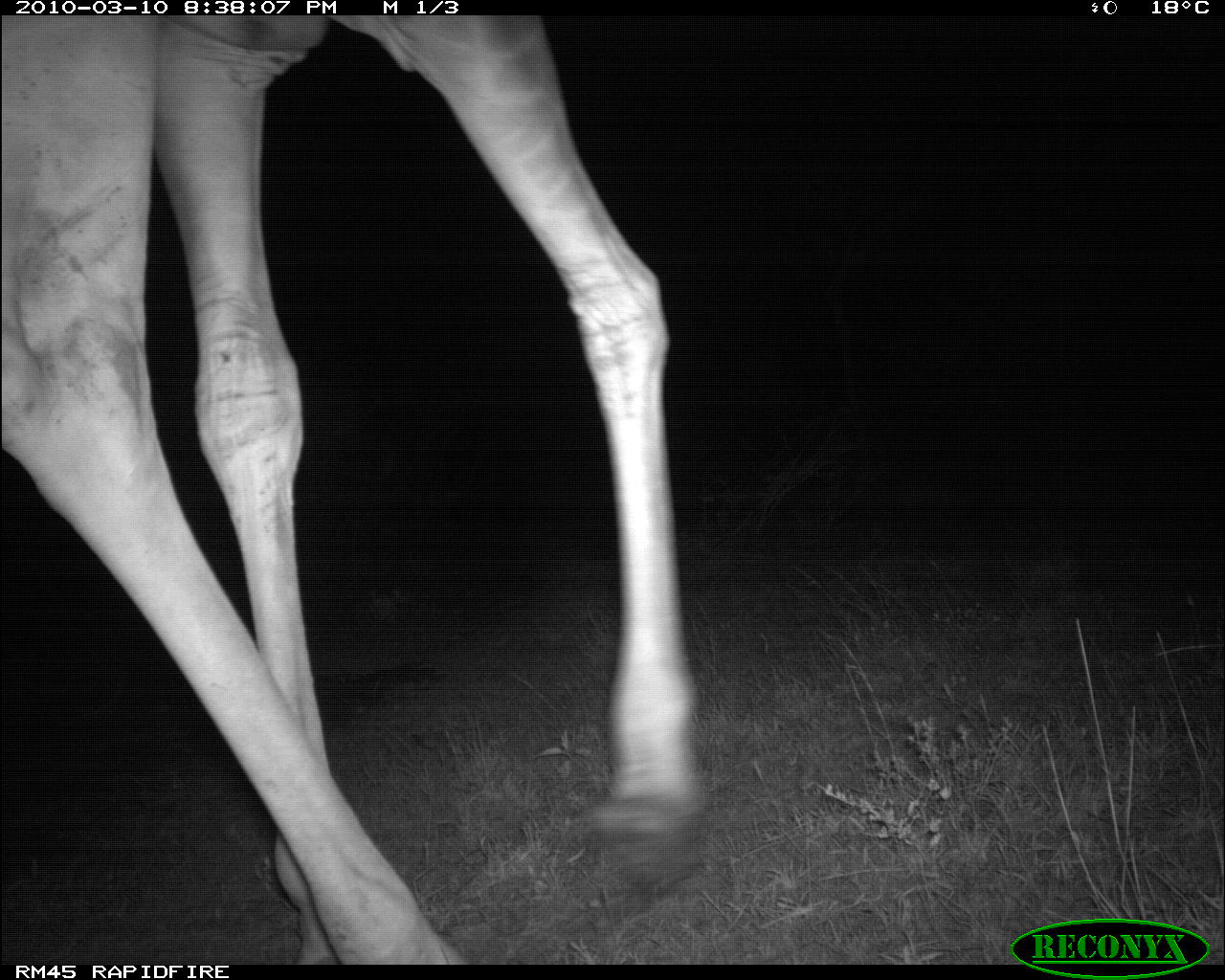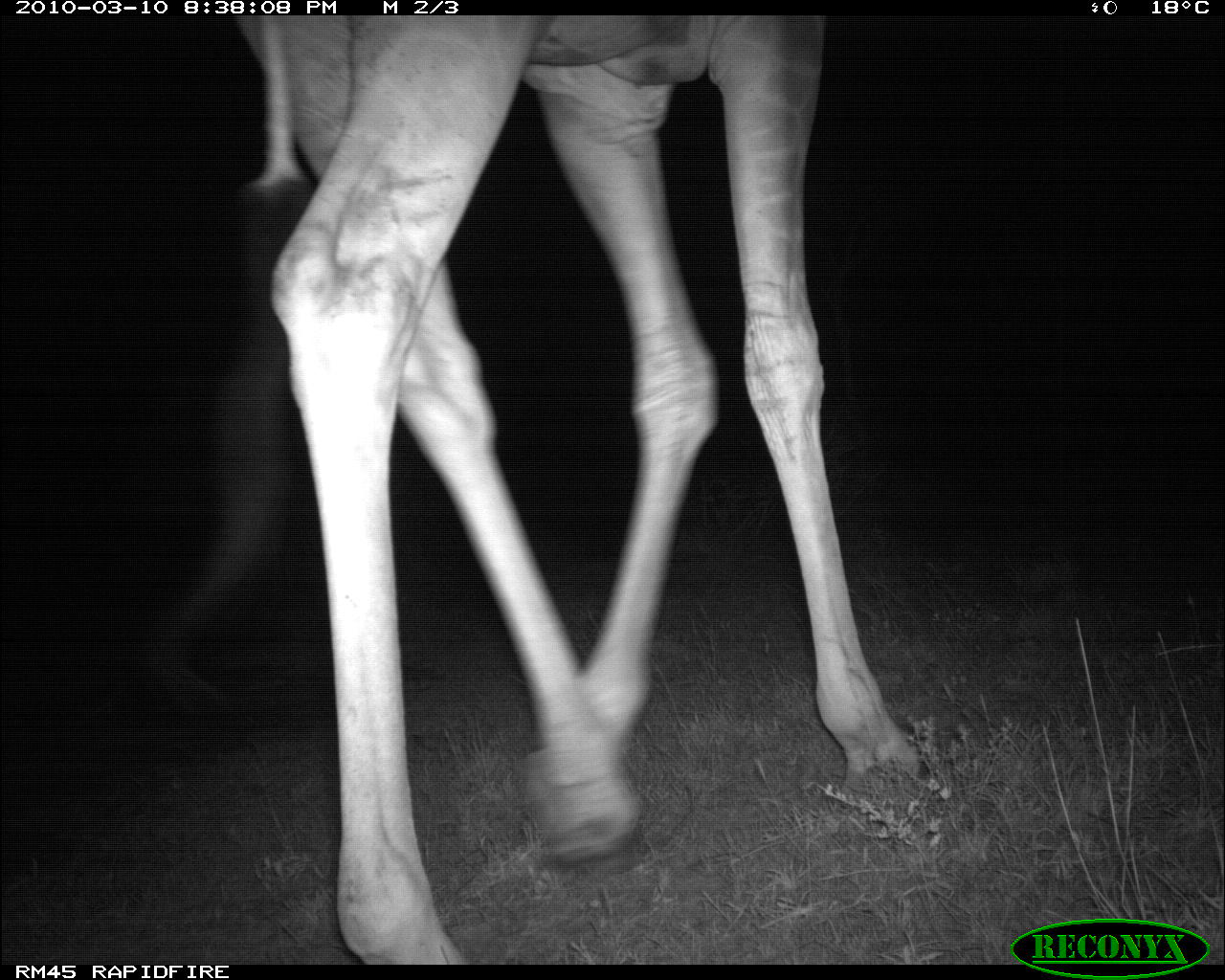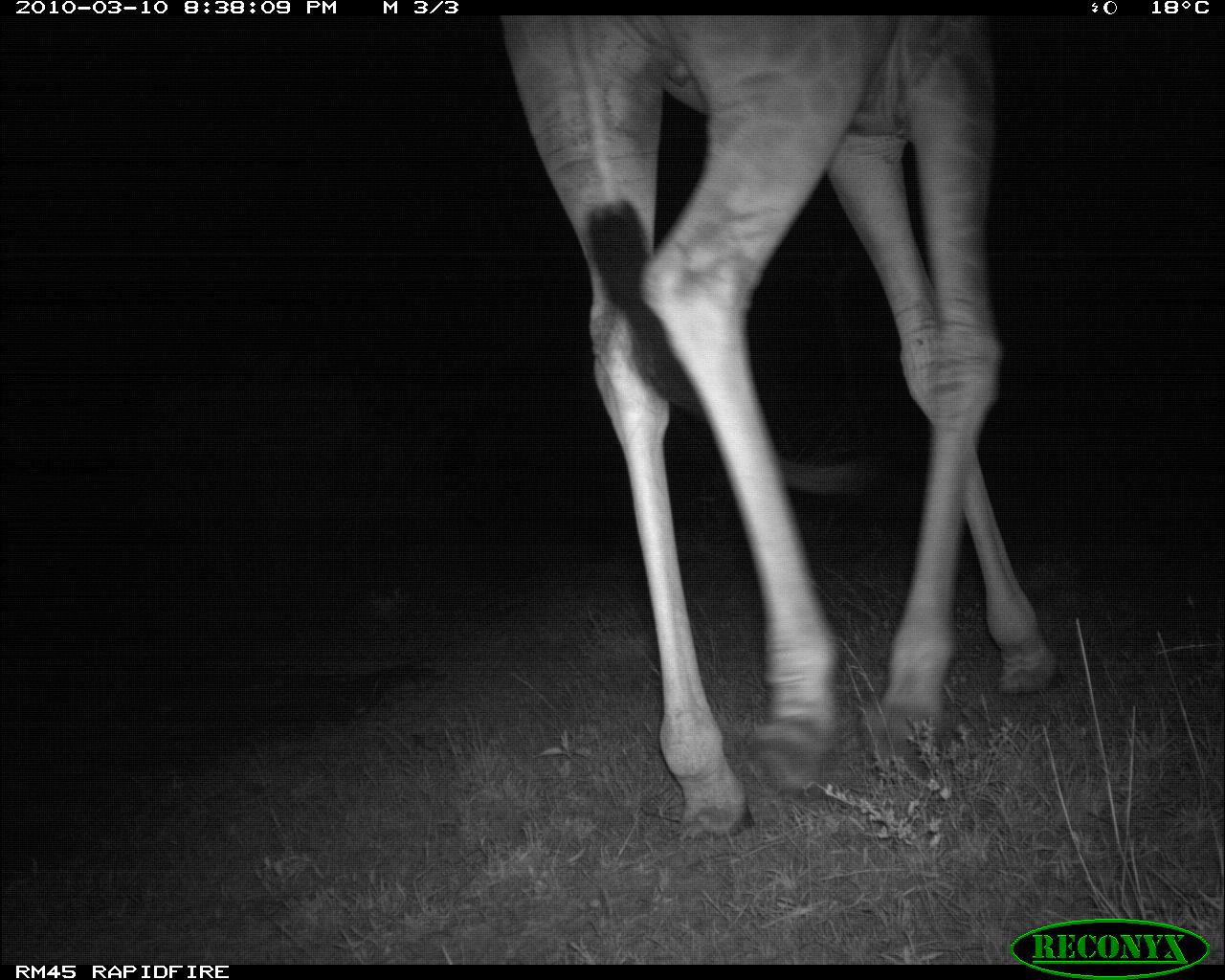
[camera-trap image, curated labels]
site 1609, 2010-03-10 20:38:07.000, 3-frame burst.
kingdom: Animalia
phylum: Chordata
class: Mammalia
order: Artiodactyla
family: Giraffidae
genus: Giraffa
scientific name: Giraffa camelopardalis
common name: giraffe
Giraffa camelopardalis (giraffe), count 1.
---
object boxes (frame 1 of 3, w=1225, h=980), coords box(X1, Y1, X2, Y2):
giraffa camelopardalis: box(0, 14, 701, 963)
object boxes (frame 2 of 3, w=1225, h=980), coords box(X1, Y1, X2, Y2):
giraffa camelopardalis: box(159, 15, 920, 962)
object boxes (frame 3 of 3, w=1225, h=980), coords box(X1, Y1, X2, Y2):
giraffa camelopardalis: box(499, 7, 1062, 832)